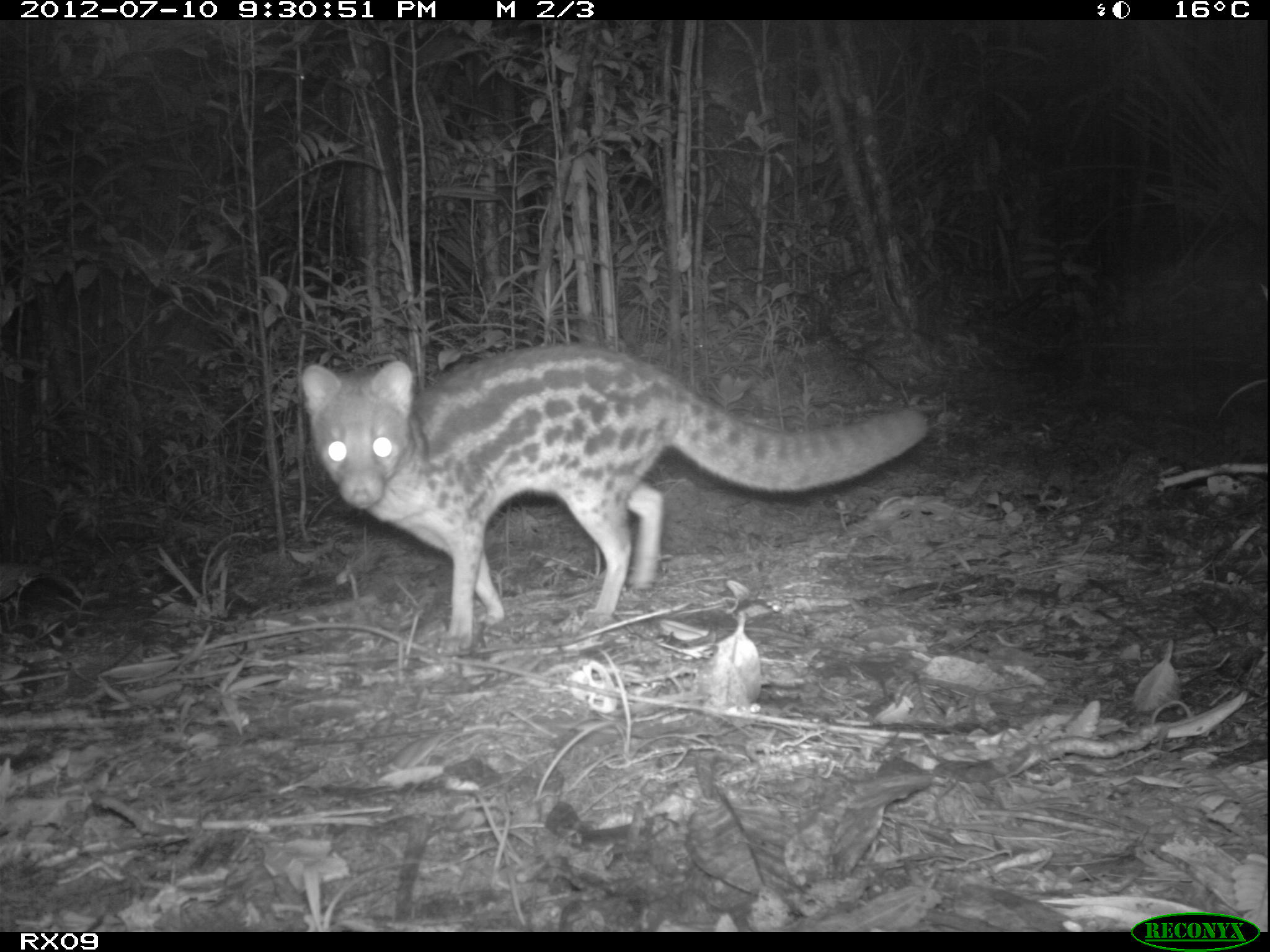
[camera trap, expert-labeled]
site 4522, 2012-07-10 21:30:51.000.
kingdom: Animalia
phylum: Chordata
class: Mammalia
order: Carnivora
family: Eupleridae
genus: Fossa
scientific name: Fossa fossana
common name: fanaloka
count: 1